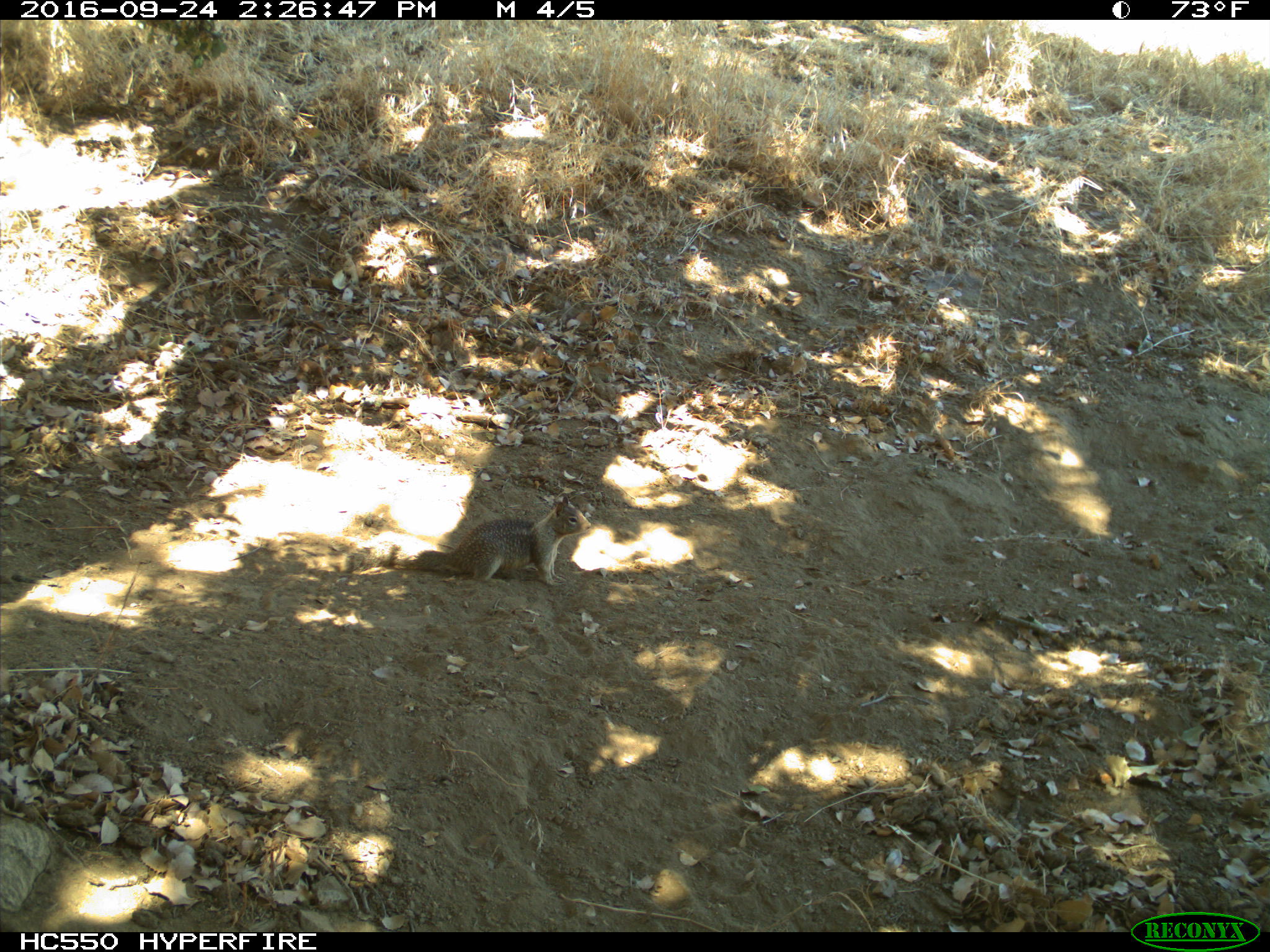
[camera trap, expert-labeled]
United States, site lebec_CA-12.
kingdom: Animalia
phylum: Chordata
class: Mammalia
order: Rodentia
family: Sciuridae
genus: Otospermophilus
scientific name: Otospermophilus beecheyi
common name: california ground squirrel